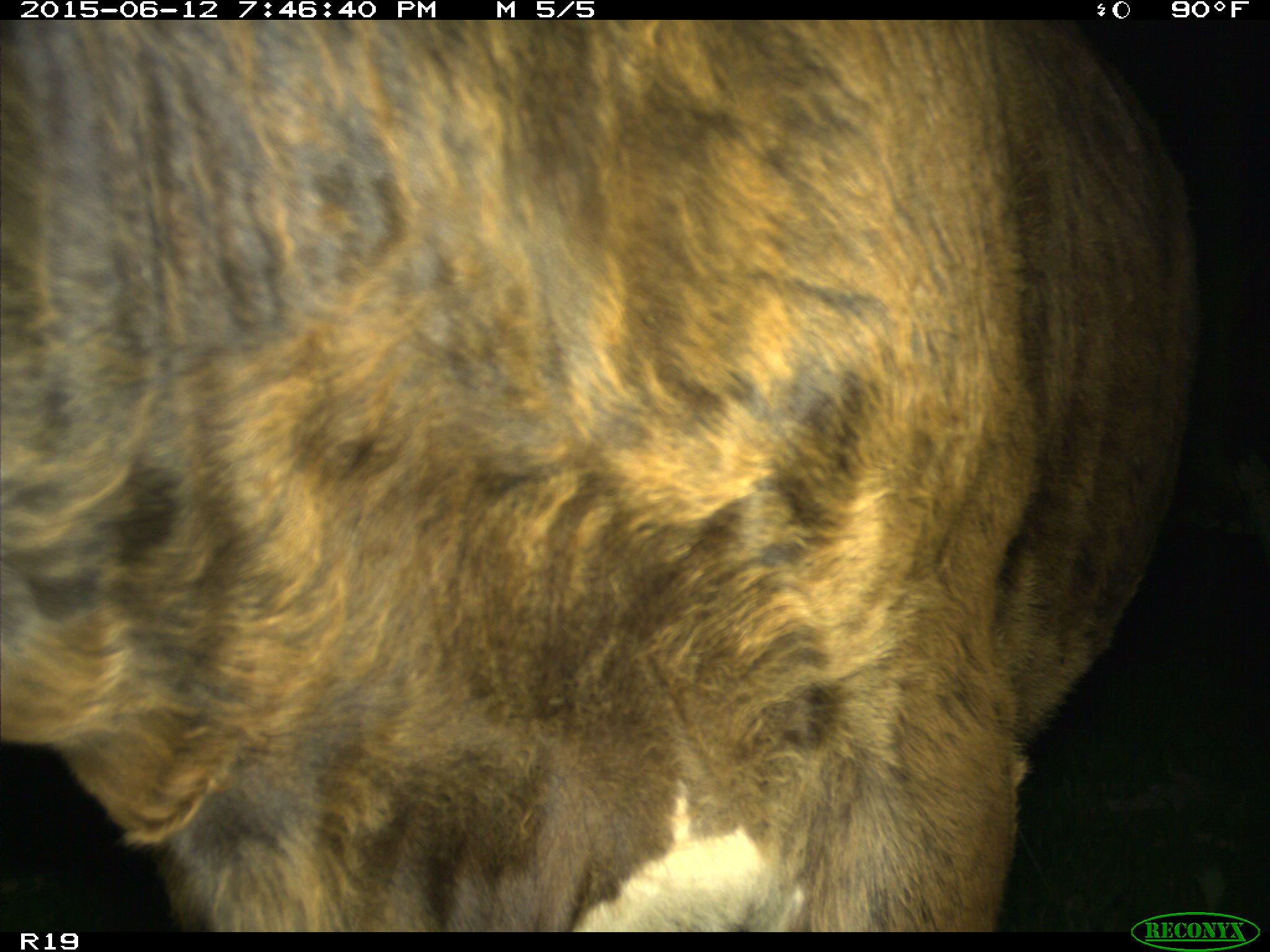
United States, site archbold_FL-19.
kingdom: Animalia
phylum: Chordata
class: Mammalia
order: Artiodactyla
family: Bovidae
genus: Bos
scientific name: Bos taurus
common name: domestic cow